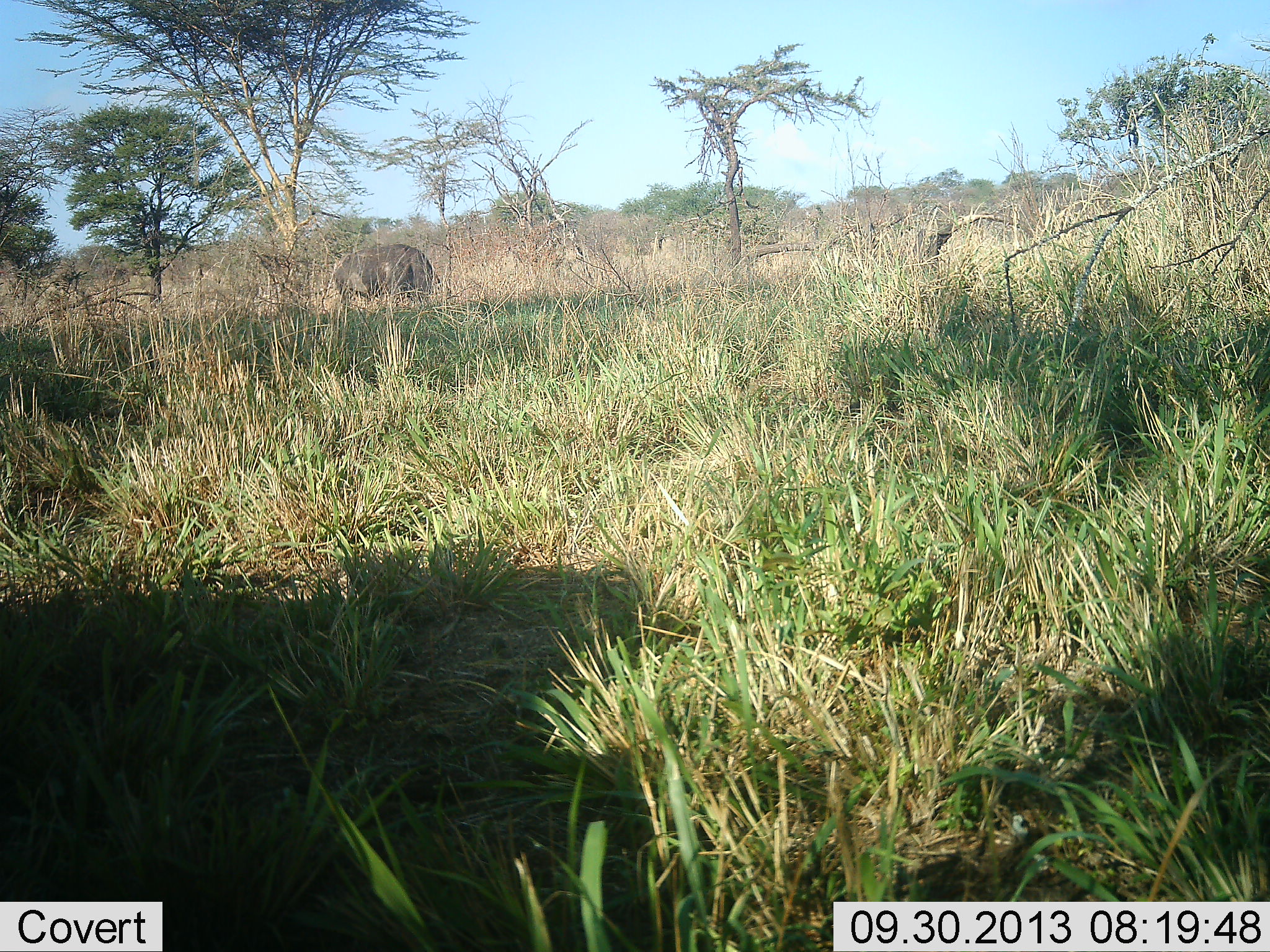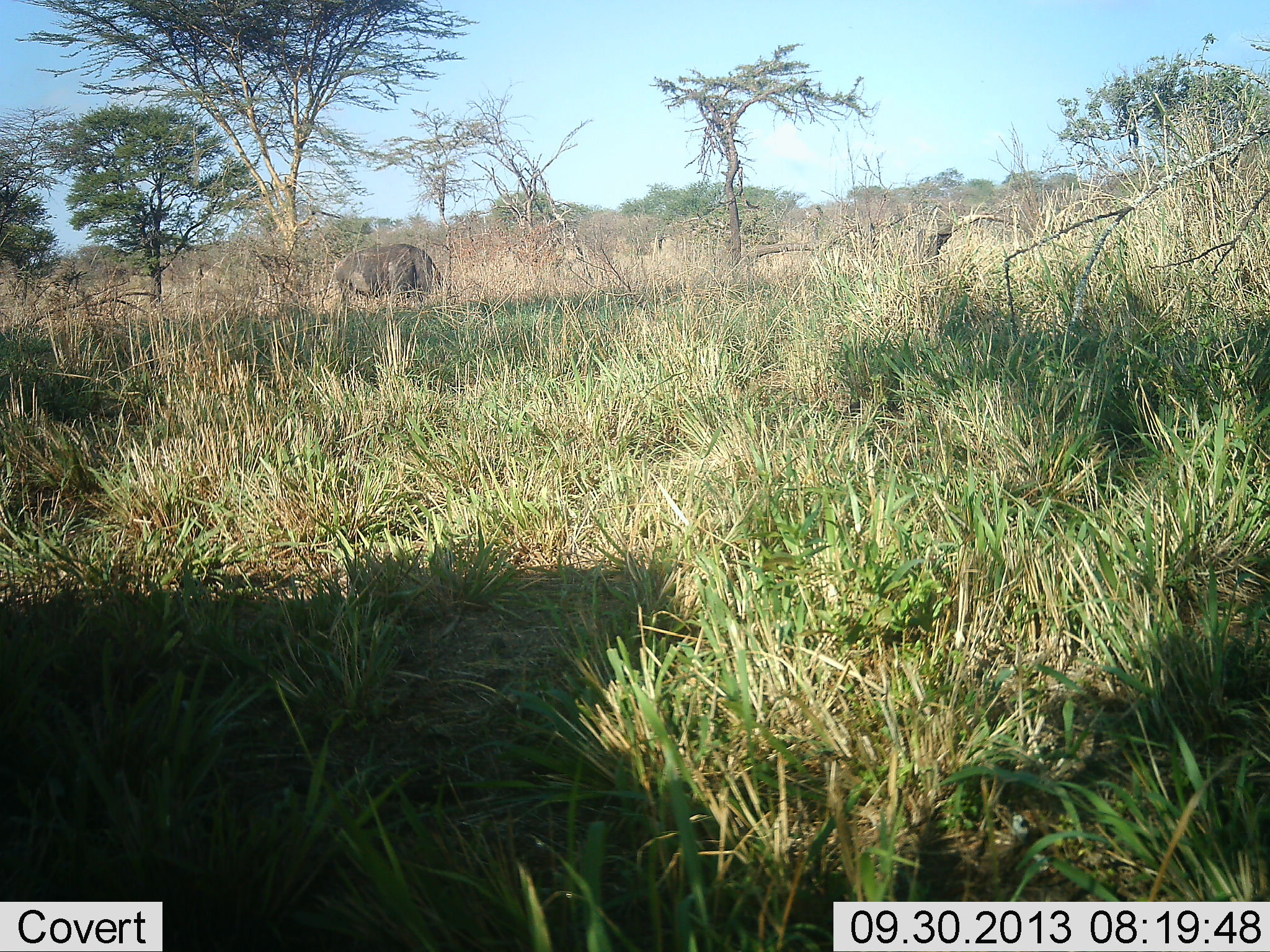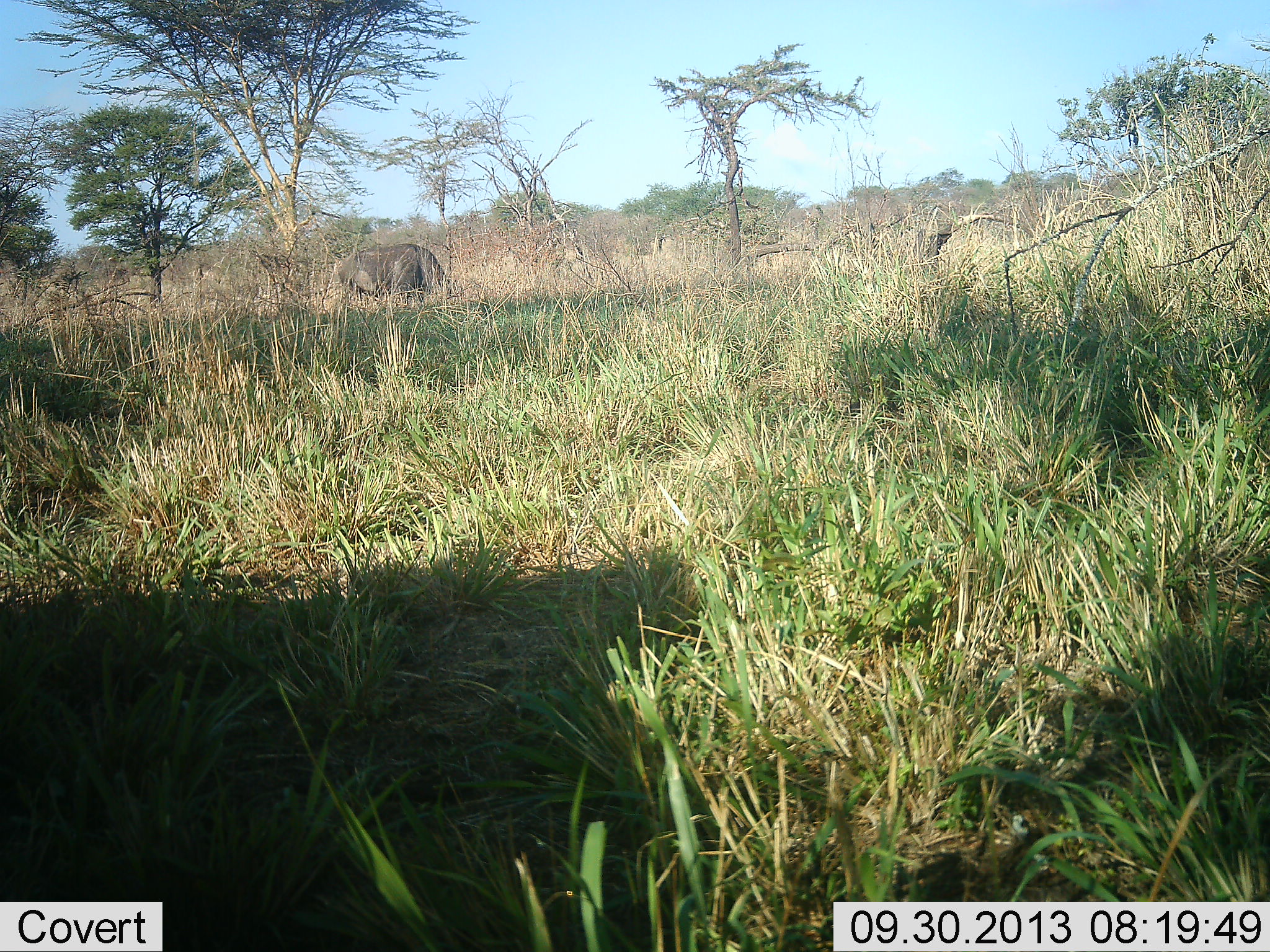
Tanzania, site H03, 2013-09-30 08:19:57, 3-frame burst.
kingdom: Animalia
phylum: Chordata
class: Mammalia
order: Artiodactyla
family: Bovidae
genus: Syncerus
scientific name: Syncerus caffer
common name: cape buffalo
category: buffalo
Buffalo (cape buffalo) (Syncerus caffer), count 1. Behavior (volunteer vote fractions): standing 38%, resting 0%, moving 0%, interacting 0%. Young present (vote fraction): 0%. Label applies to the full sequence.